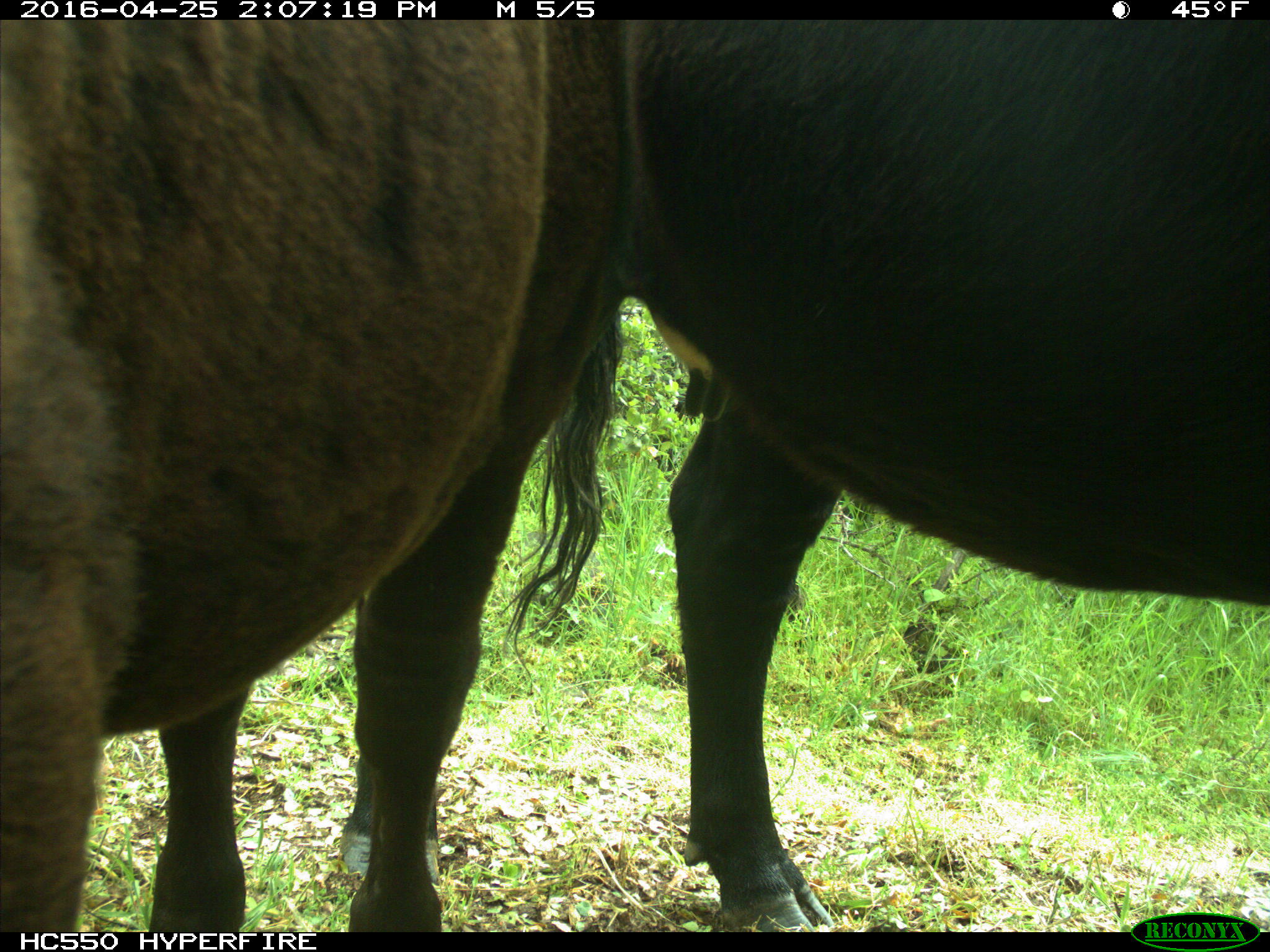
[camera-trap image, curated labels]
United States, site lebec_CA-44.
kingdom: Animalia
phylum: Chordata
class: Mammalia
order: Artiodactyla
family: Bovidae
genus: Bos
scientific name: Bos taurus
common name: domestic cow